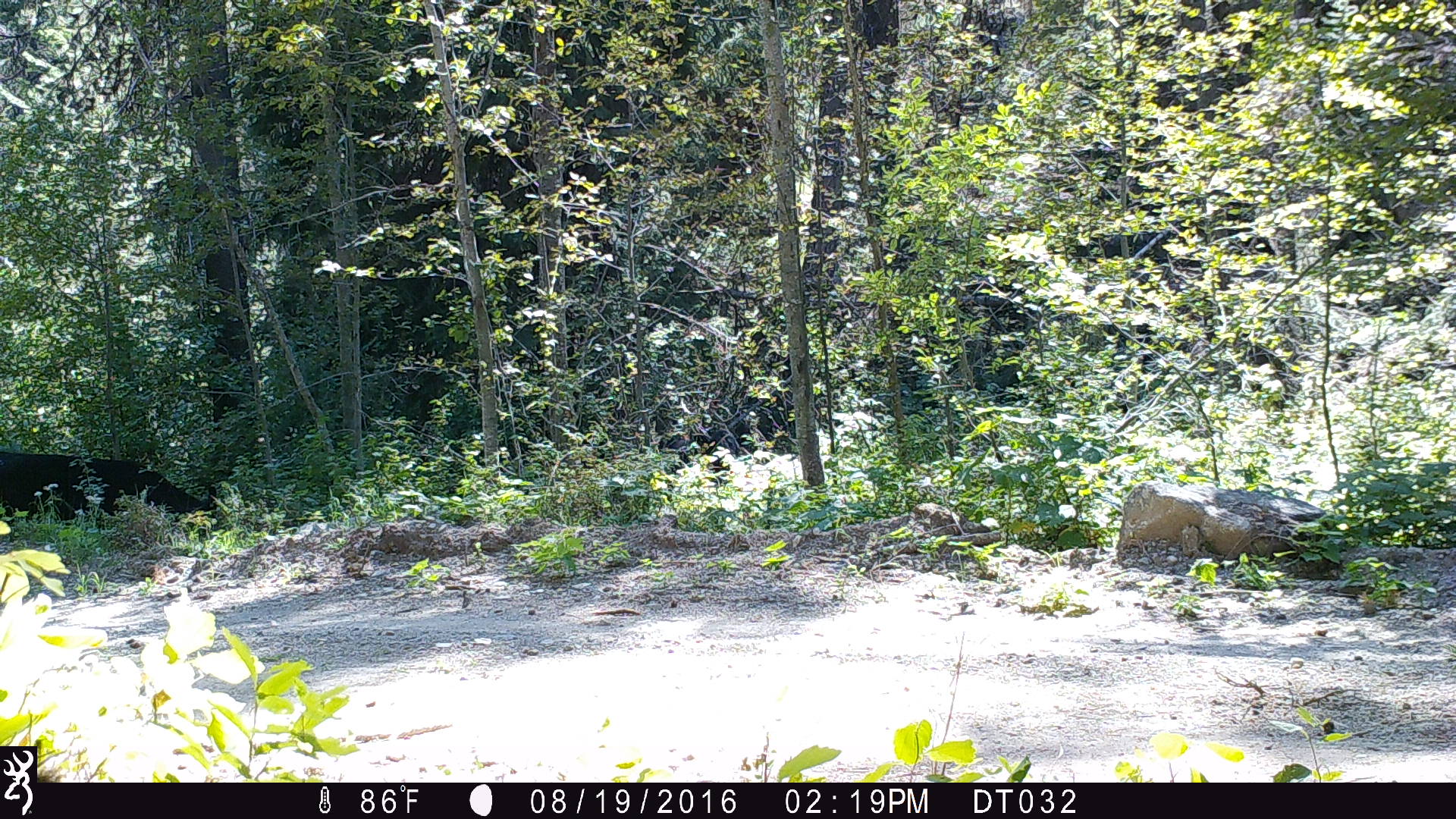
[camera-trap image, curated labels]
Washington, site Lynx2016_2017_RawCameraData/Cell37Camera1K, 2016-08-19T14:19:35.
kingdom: Animalia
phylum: Chordata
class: Mammalia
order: Artiodactyla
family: Bovidae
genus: Bos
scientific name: Bos taurus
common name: domestic cattle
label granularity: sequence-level